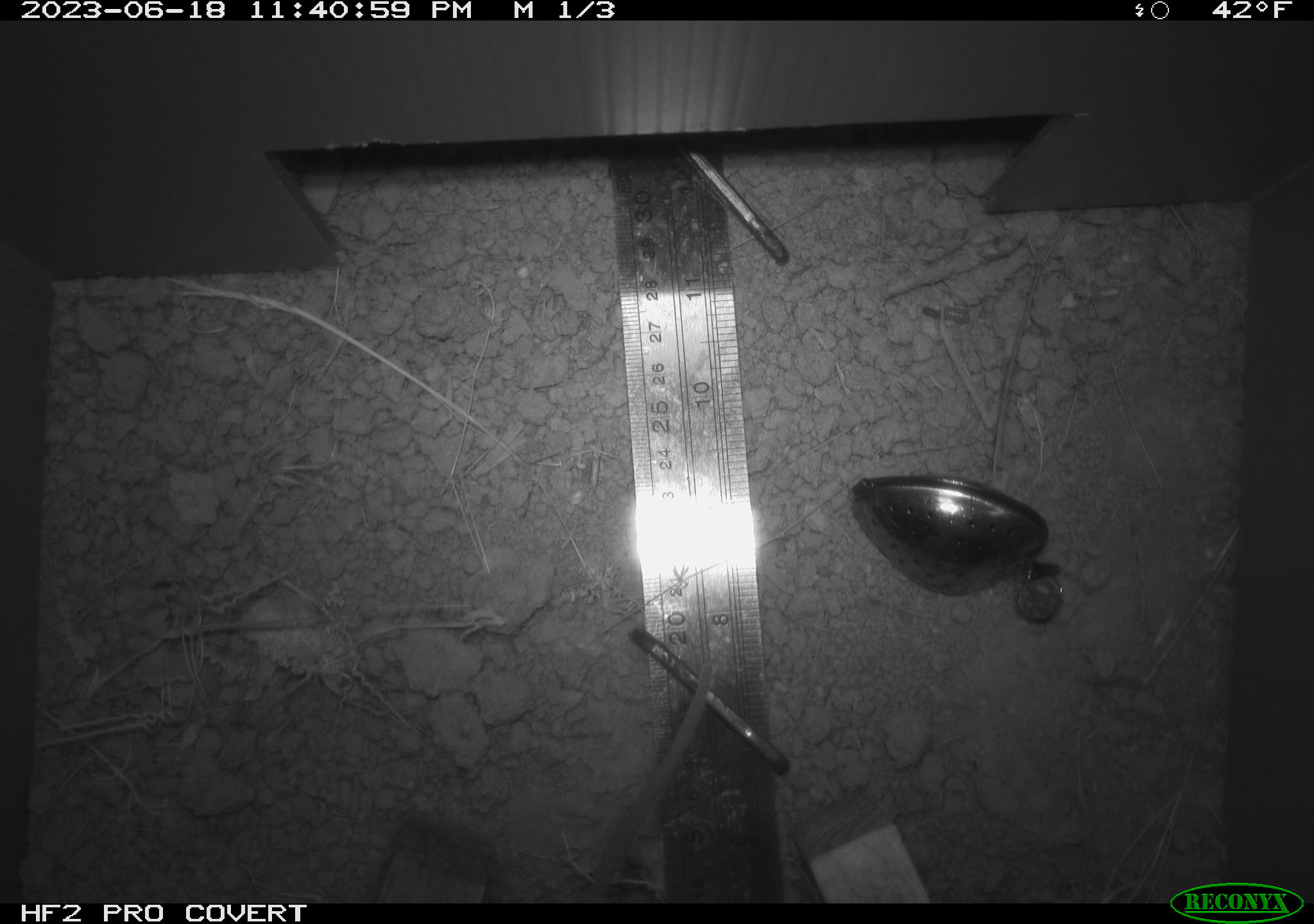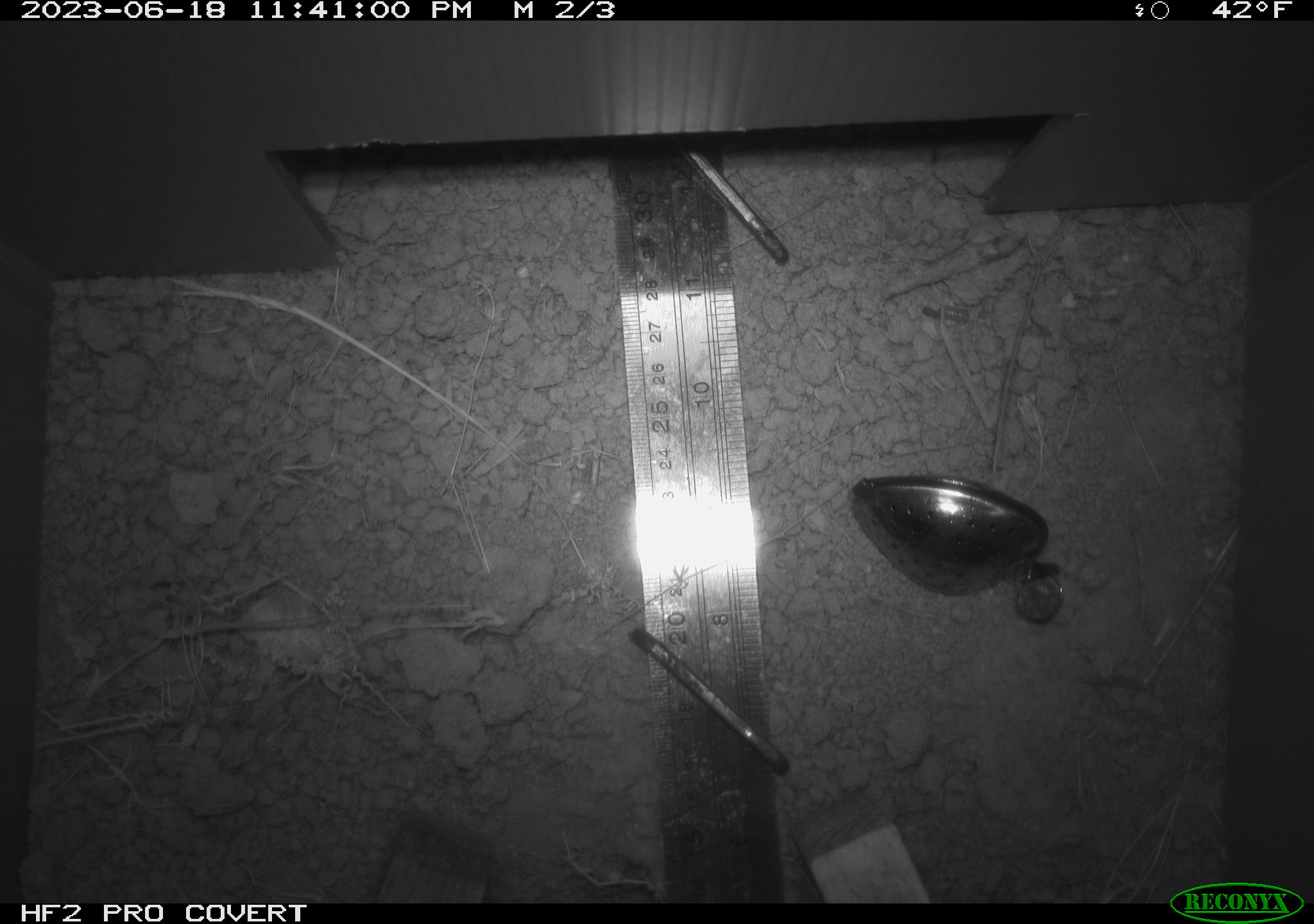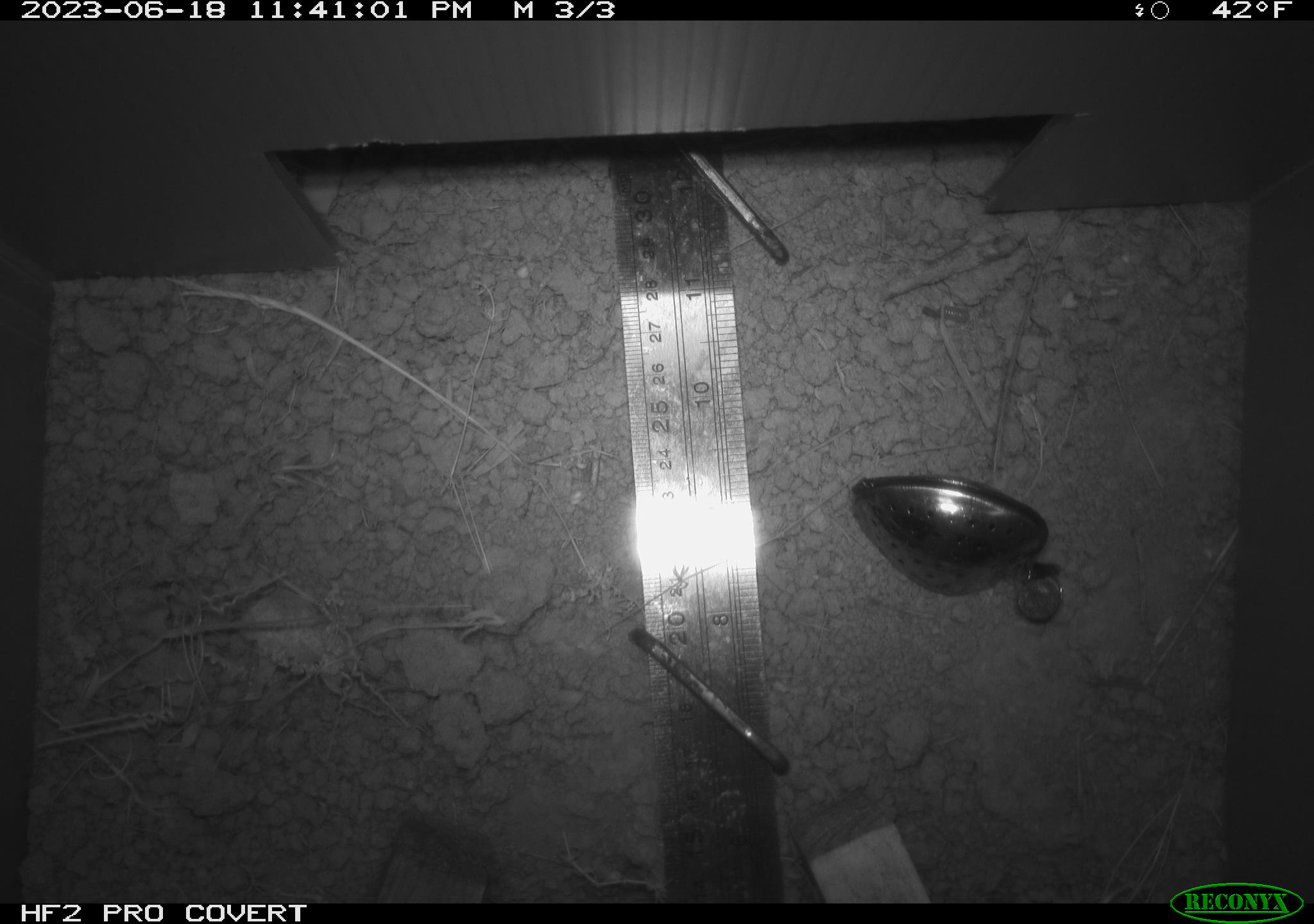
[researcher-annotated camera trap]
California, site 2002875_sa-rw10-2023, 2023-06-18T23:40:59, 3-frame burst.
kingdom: Animalia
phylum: Chordata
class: Mammalia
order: Rodentia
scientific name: Rodentia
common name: rodent